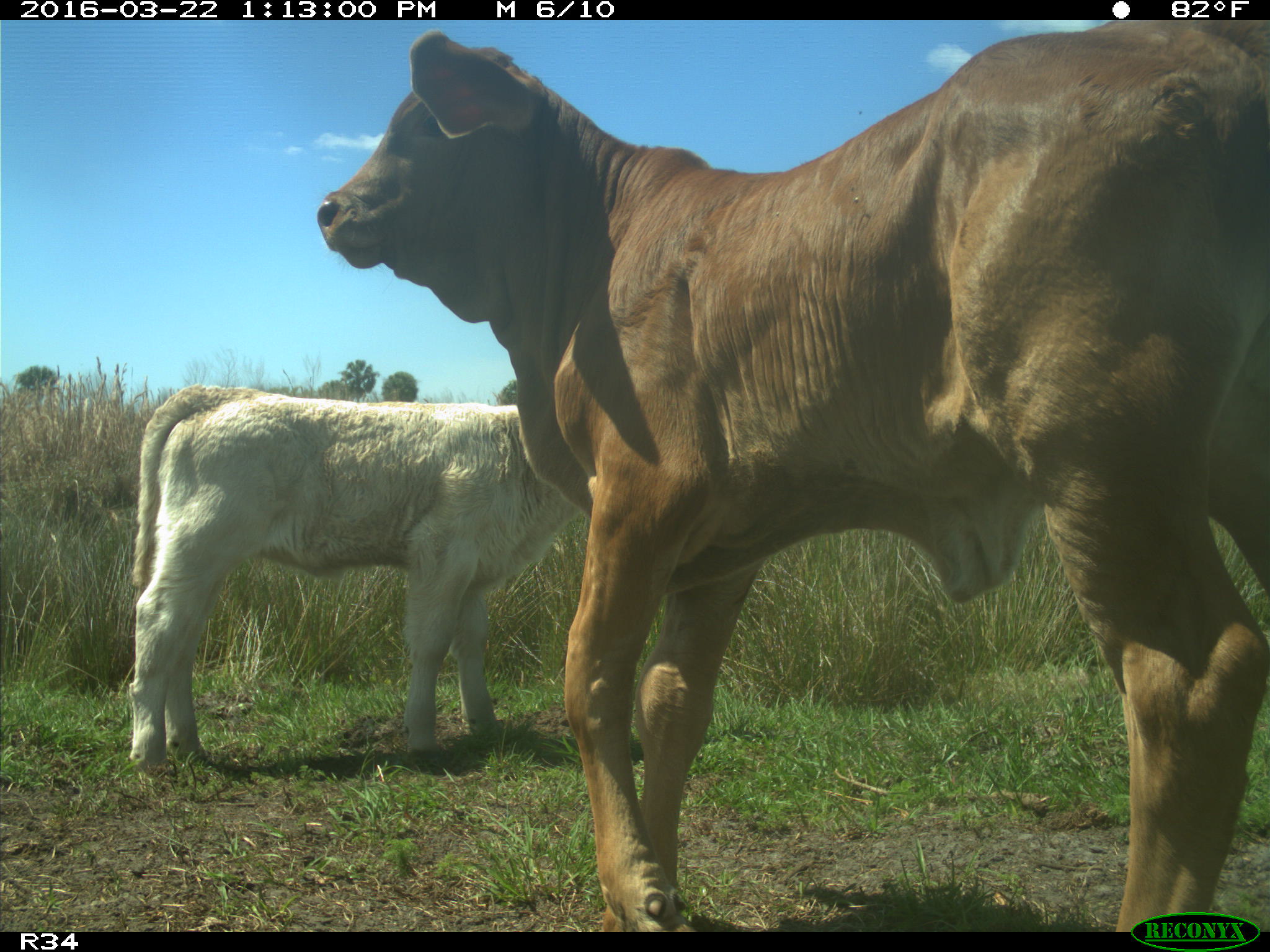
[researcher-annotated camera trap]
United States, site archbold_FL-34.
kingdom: Animalia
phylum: Chordata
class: Mammalia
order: Artiodactyla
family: Bovidae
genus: Bos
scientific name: Bos taurus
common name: domestic cow